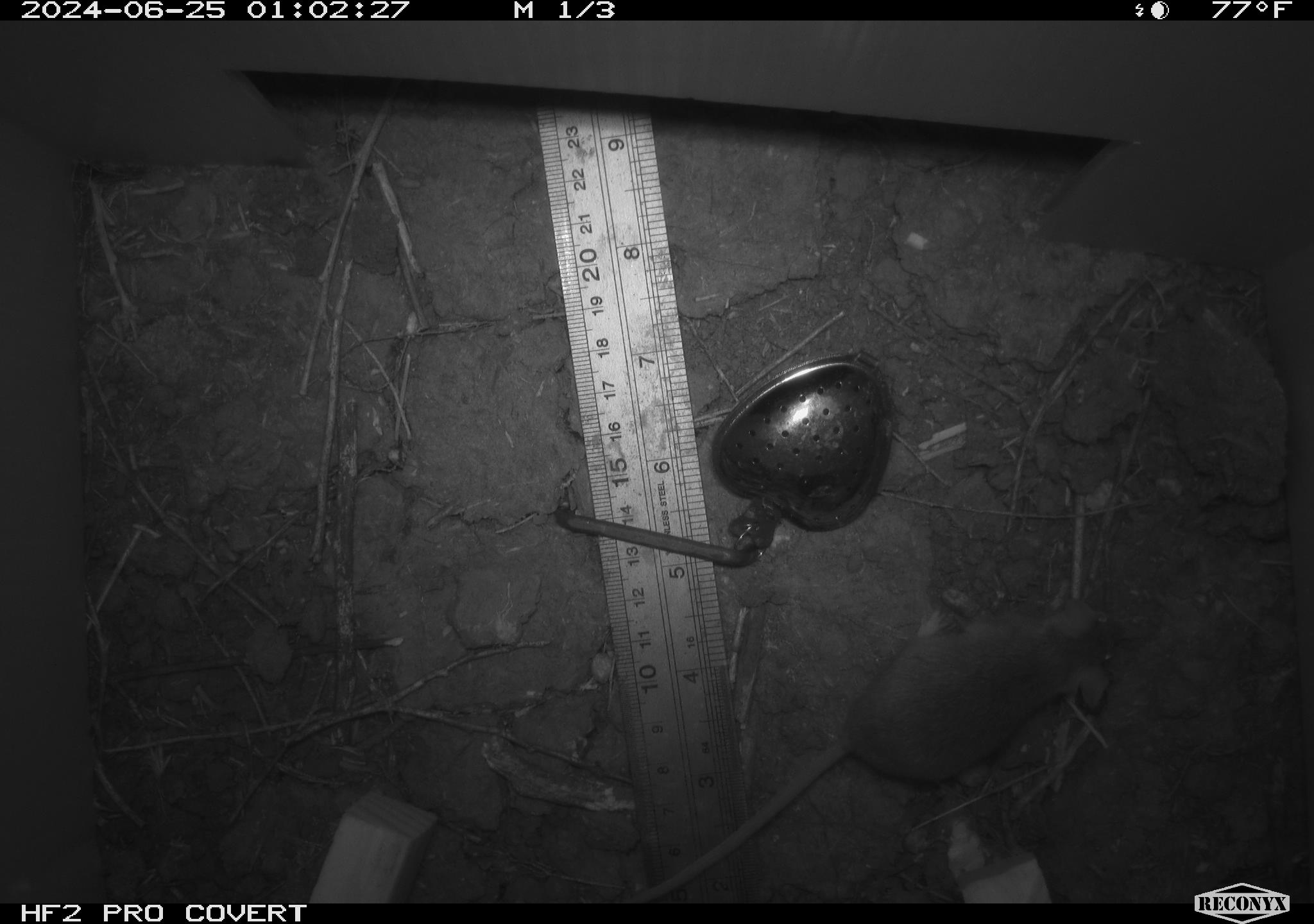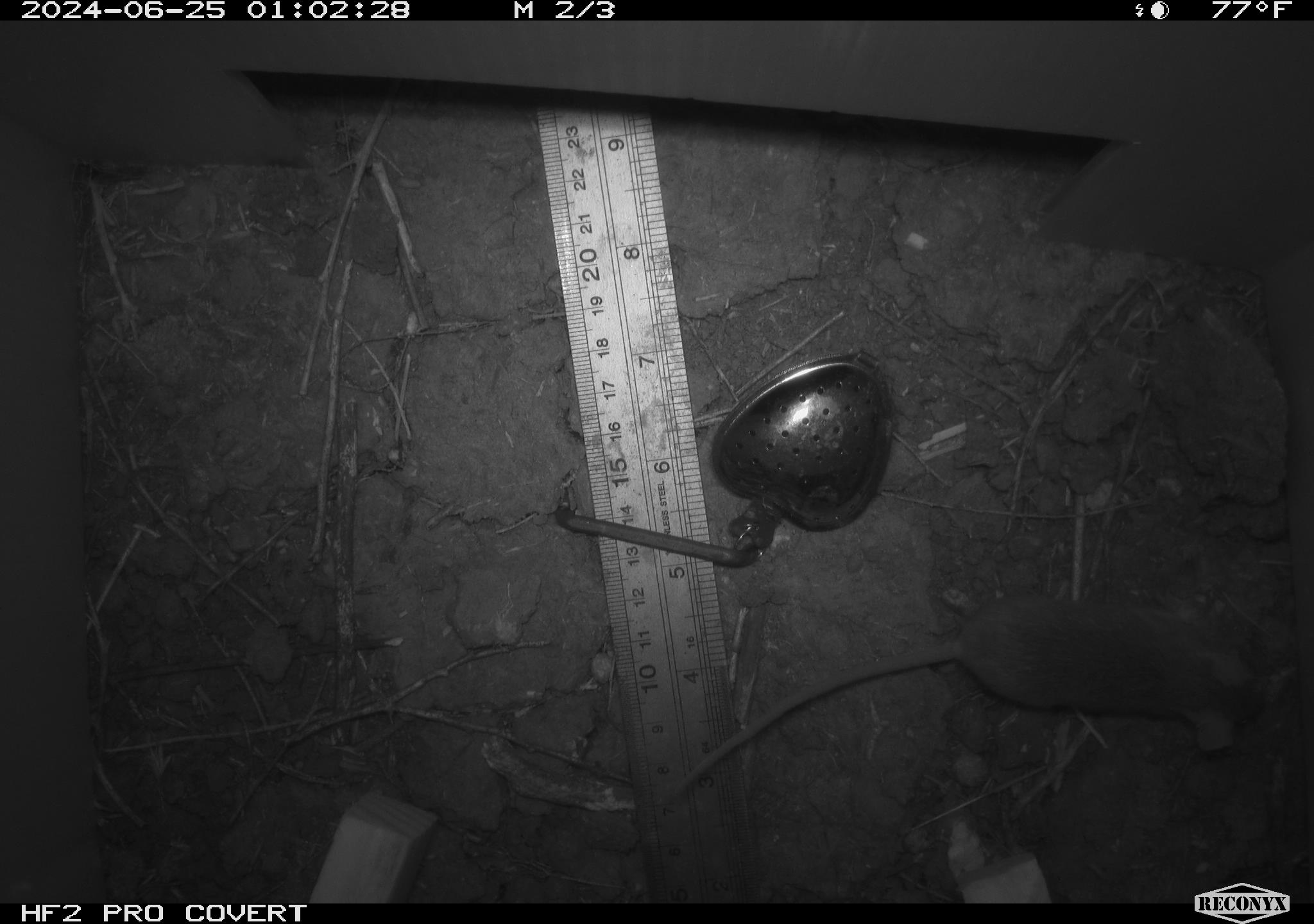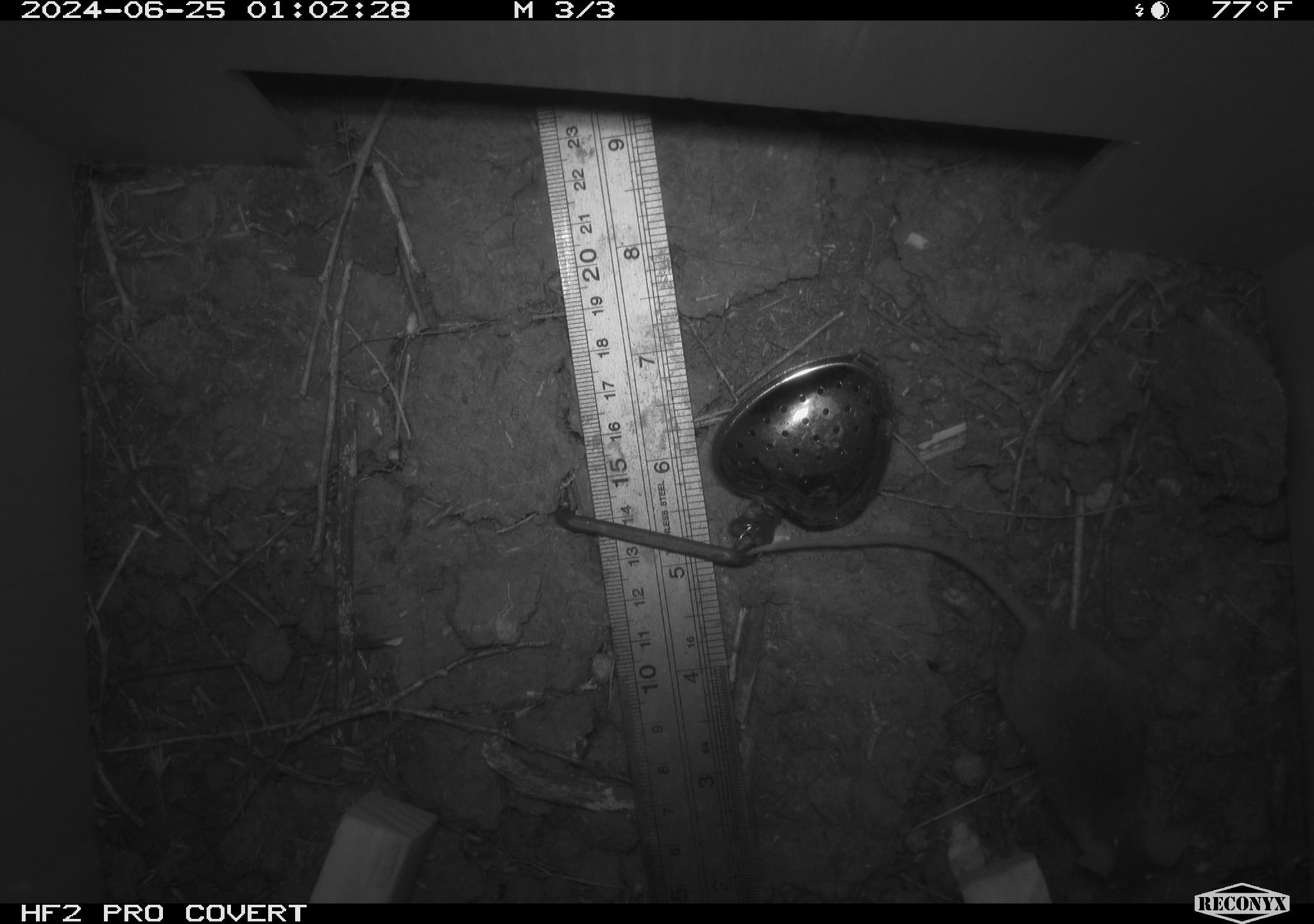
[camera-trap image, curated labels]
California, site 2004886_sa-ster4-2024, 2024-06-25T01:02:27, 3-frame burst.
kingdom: Animalia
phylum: Chordata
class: Mammalia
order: Rodentia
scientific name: Rodentia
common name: mouse species